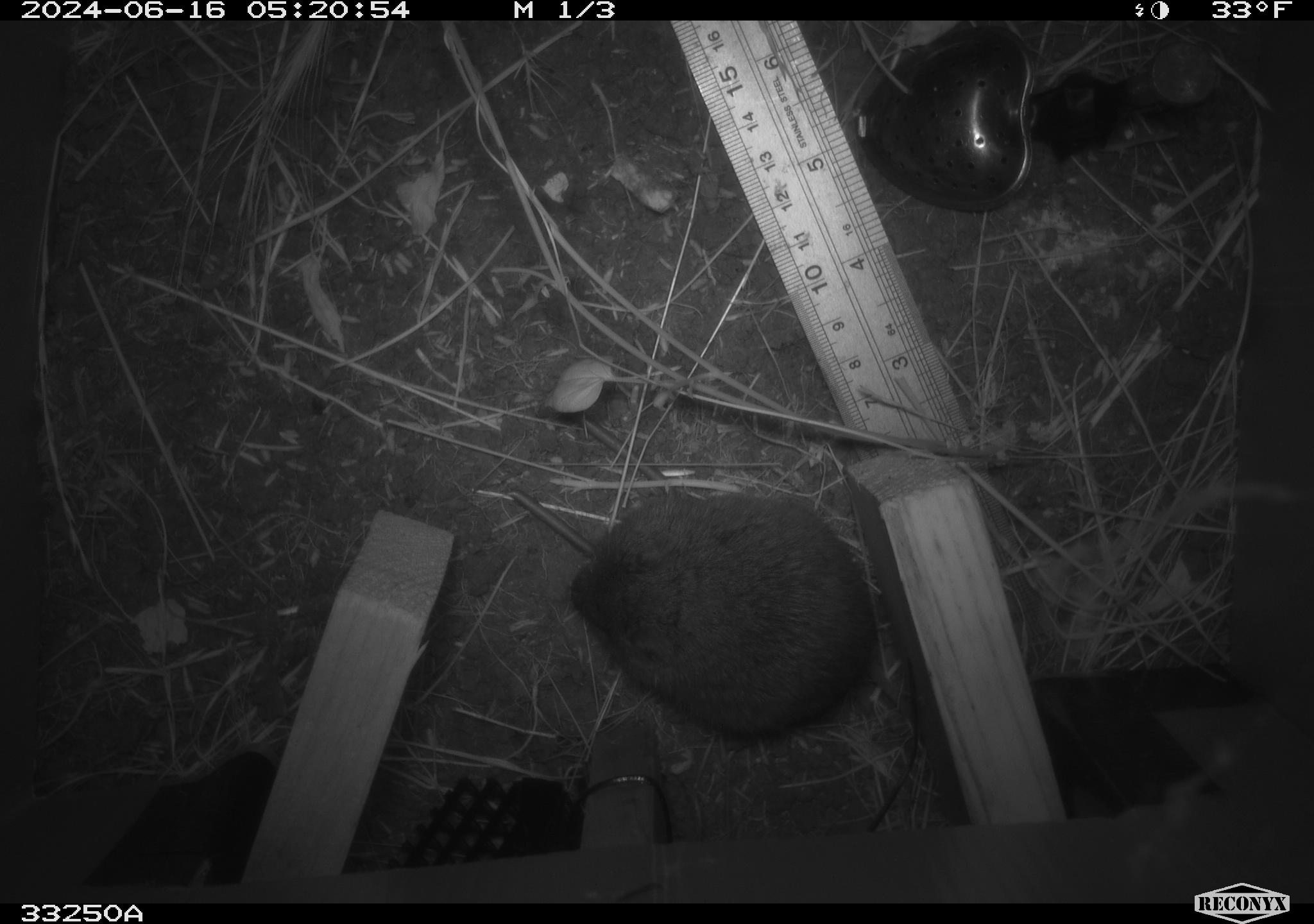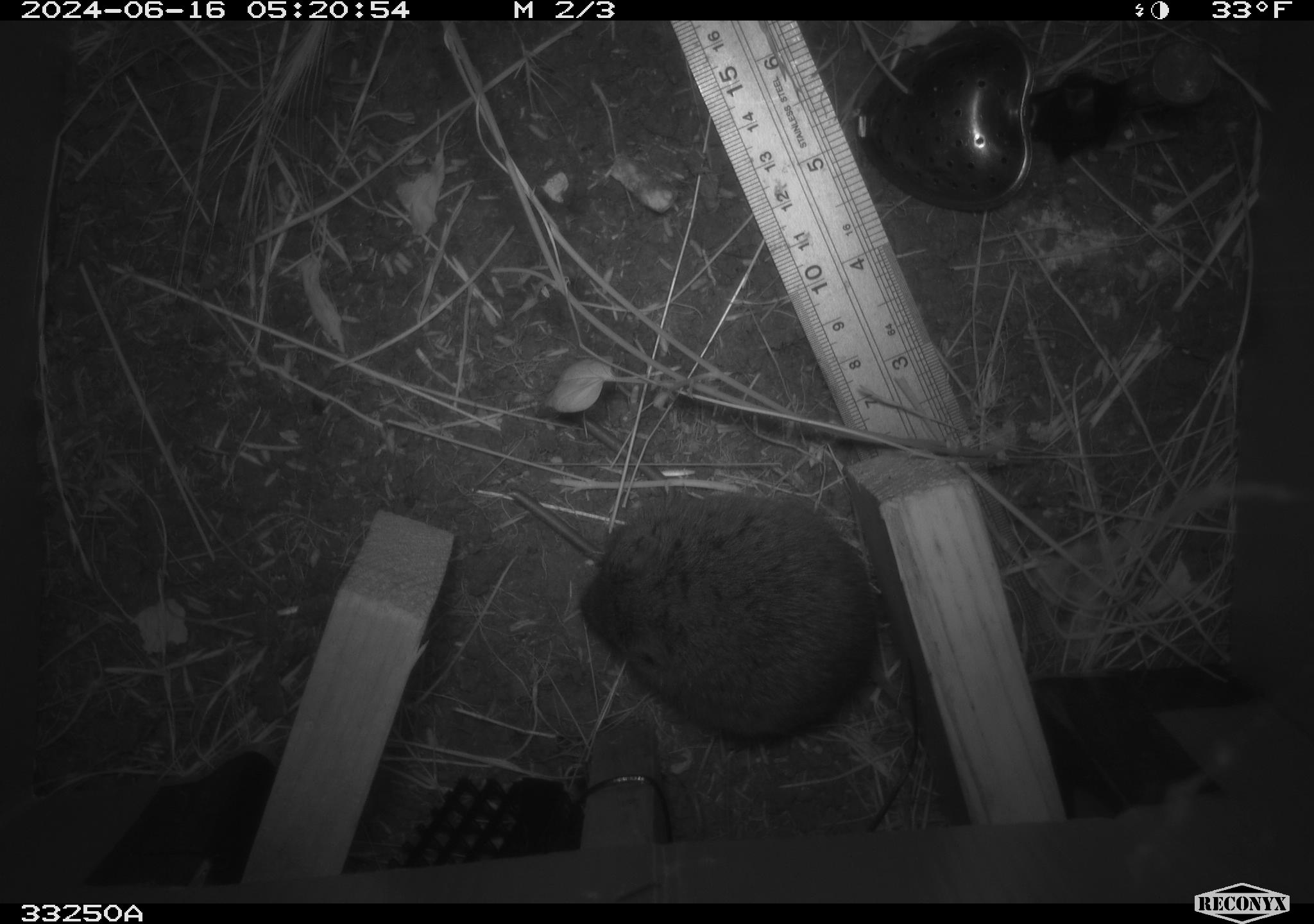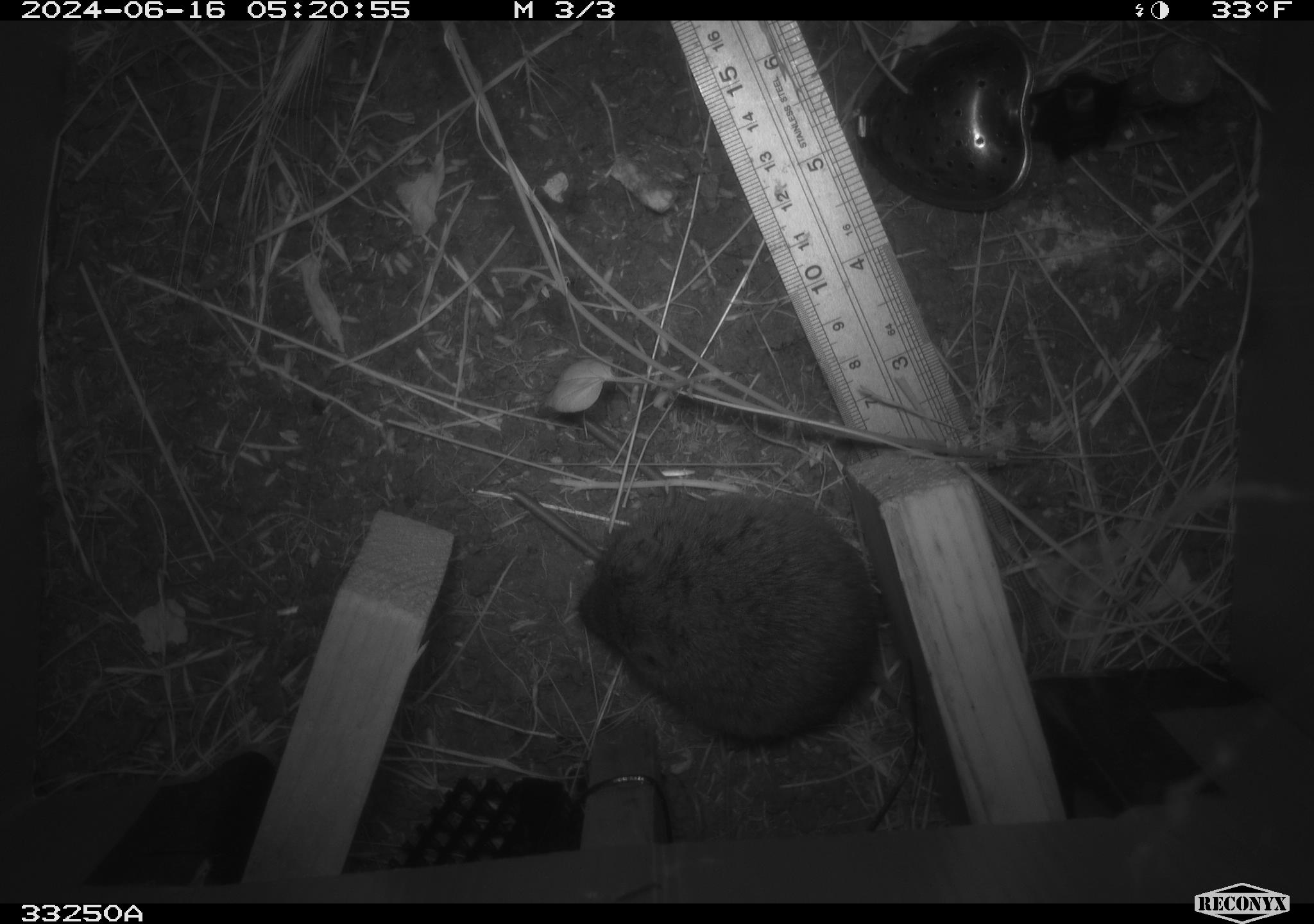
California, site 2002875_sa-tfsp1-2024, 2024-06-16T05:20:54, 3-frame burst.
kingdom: Animalia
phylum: Chordata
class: Mammalia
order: Rodentia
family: Cricetidae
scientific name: Arvicolinae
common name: voles, lemmings, and muskrats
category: arvicolinae subfamily